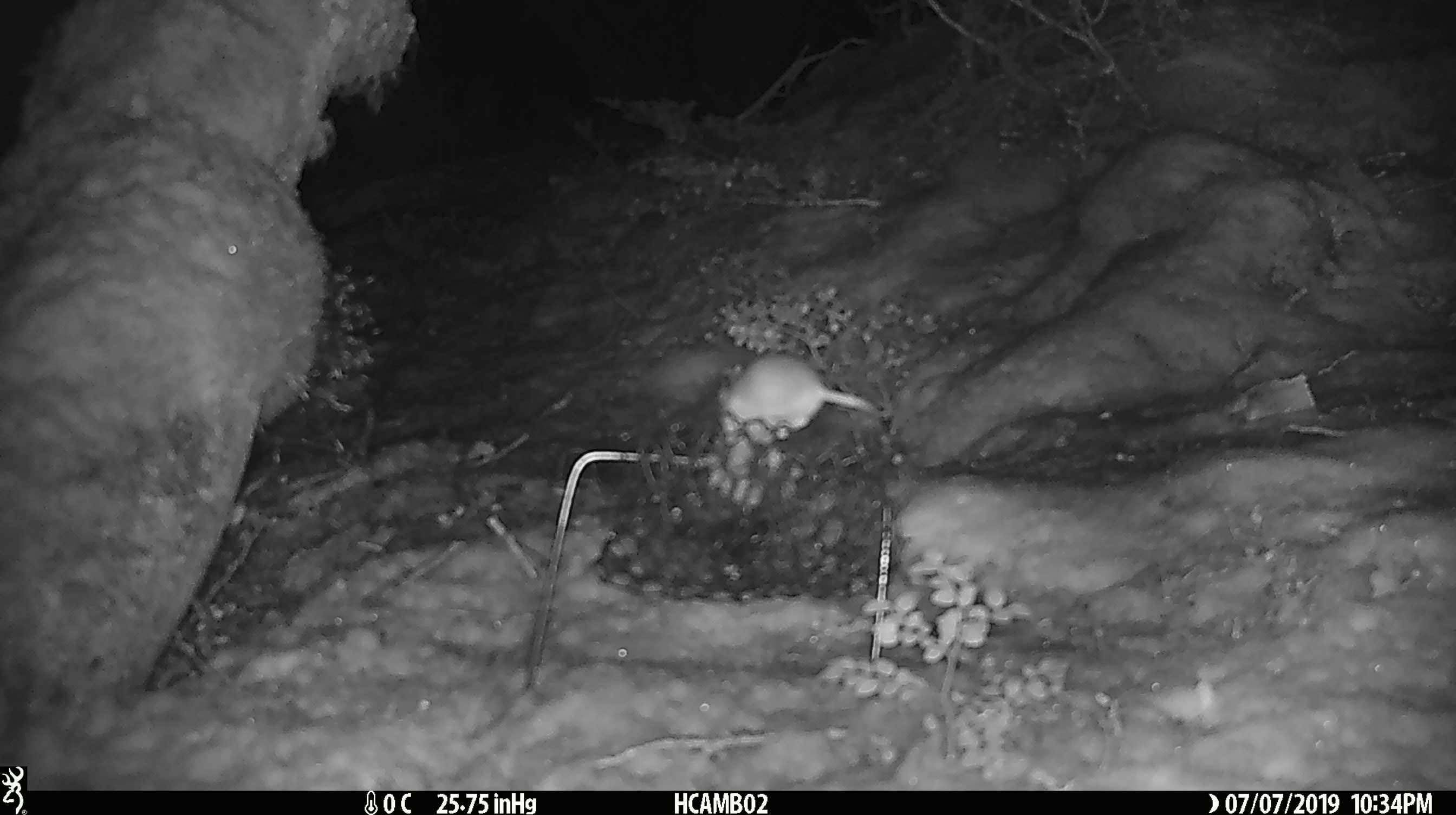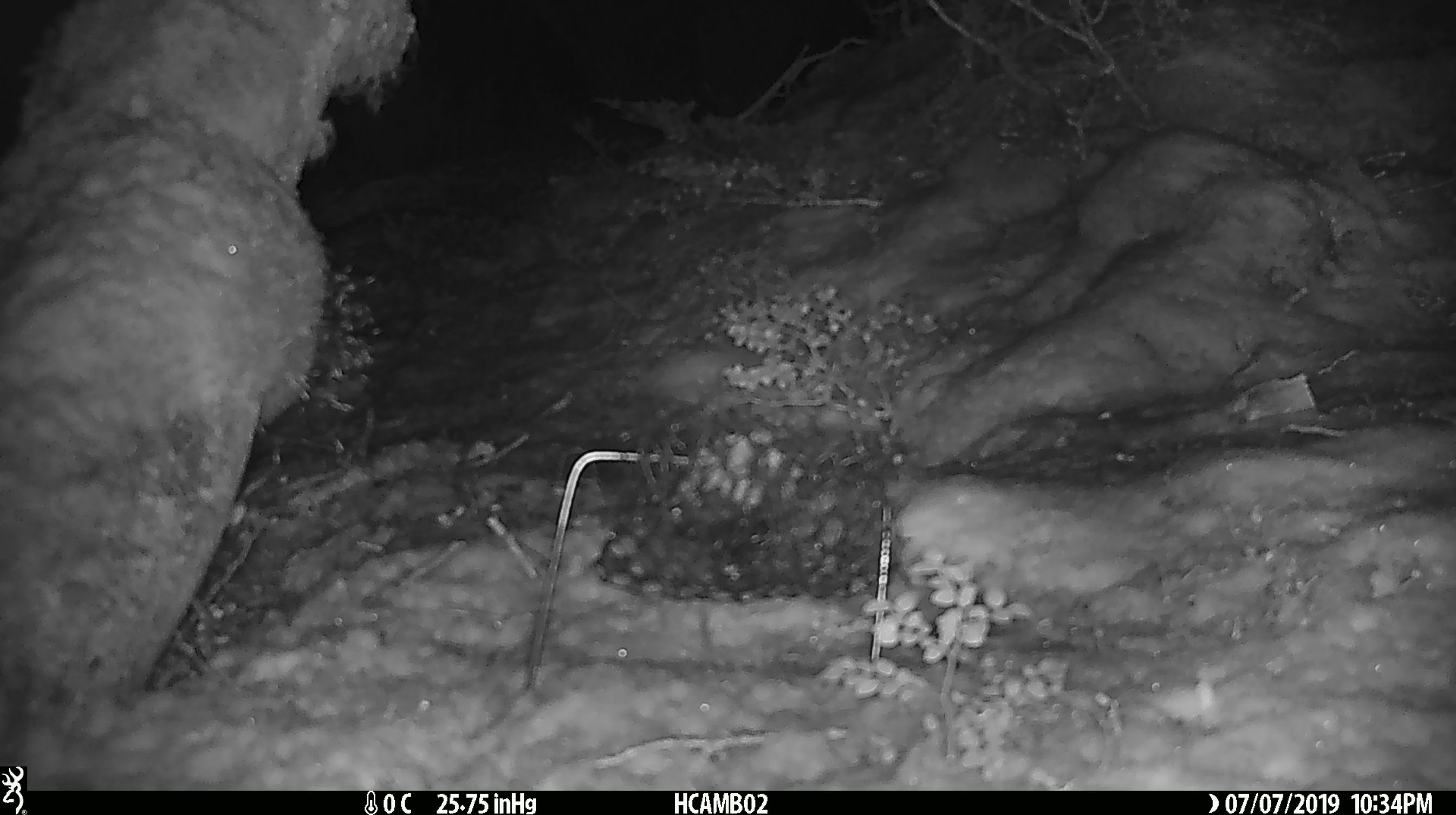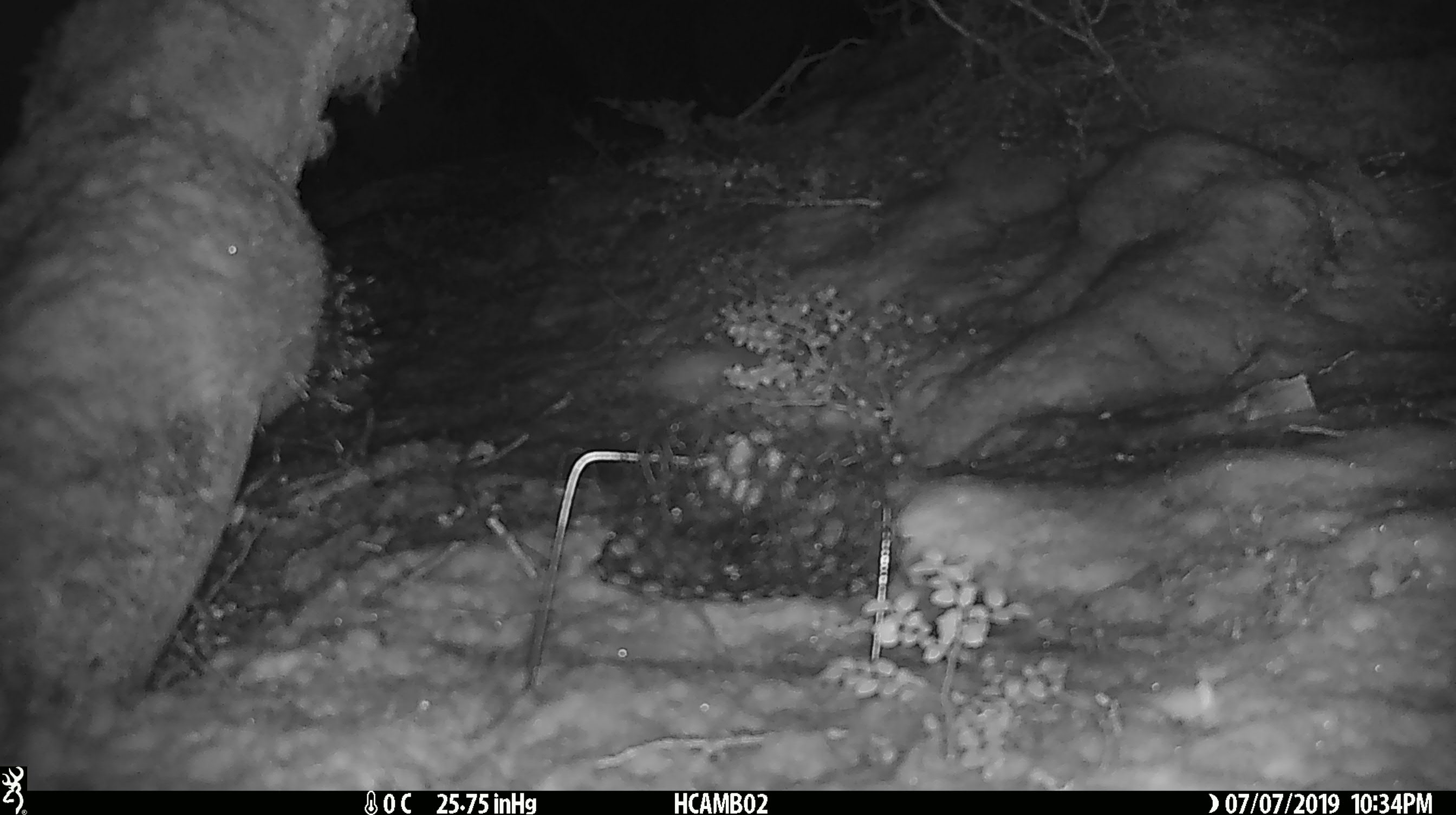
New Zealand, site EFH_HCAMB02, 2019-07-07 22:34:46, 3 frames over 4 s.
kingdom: Animalia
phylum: Chordata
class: Mammalia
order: Rodentia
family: Muridae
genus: Mus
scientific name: Mus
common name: mouse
Mouse (Mus).